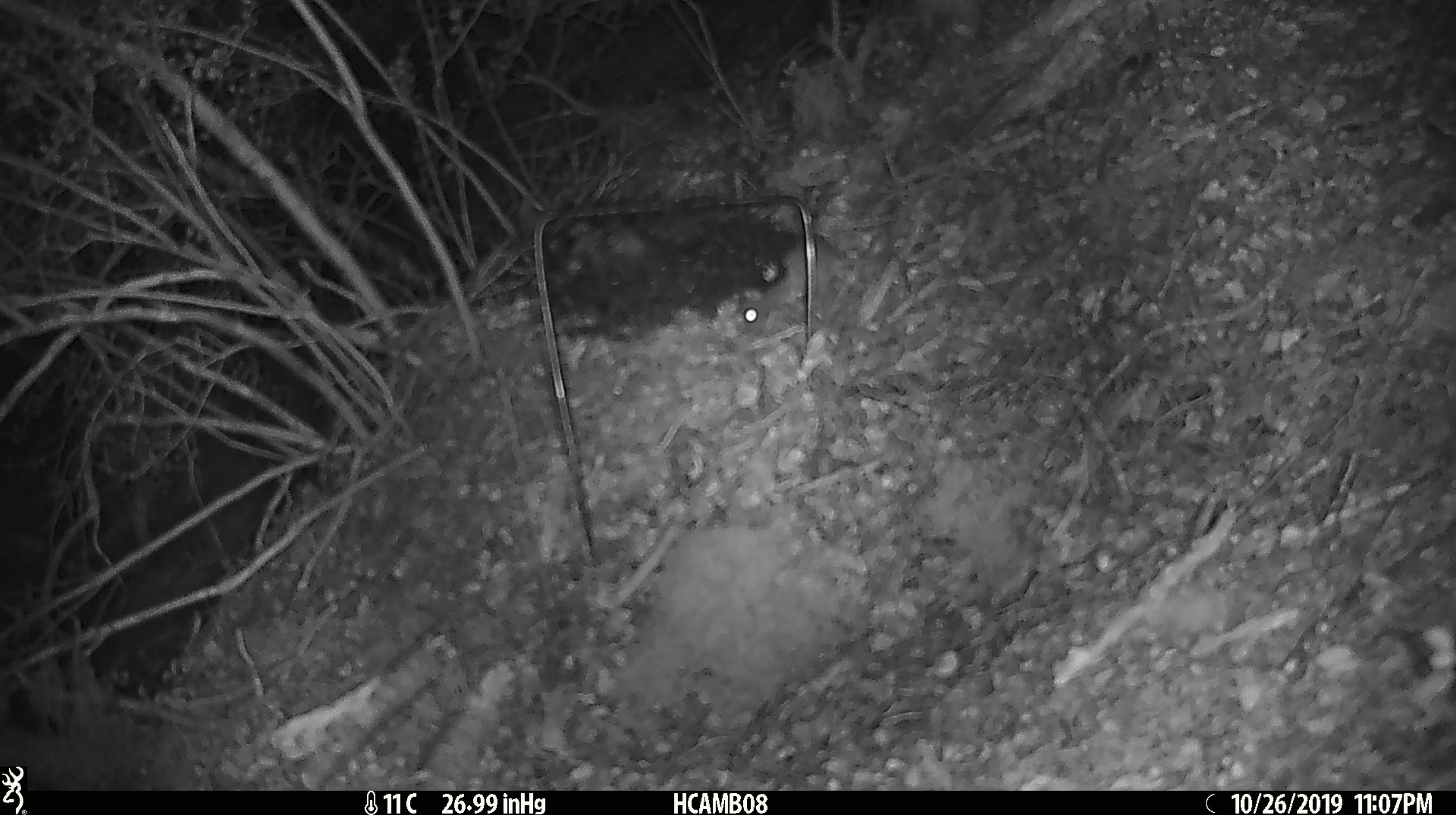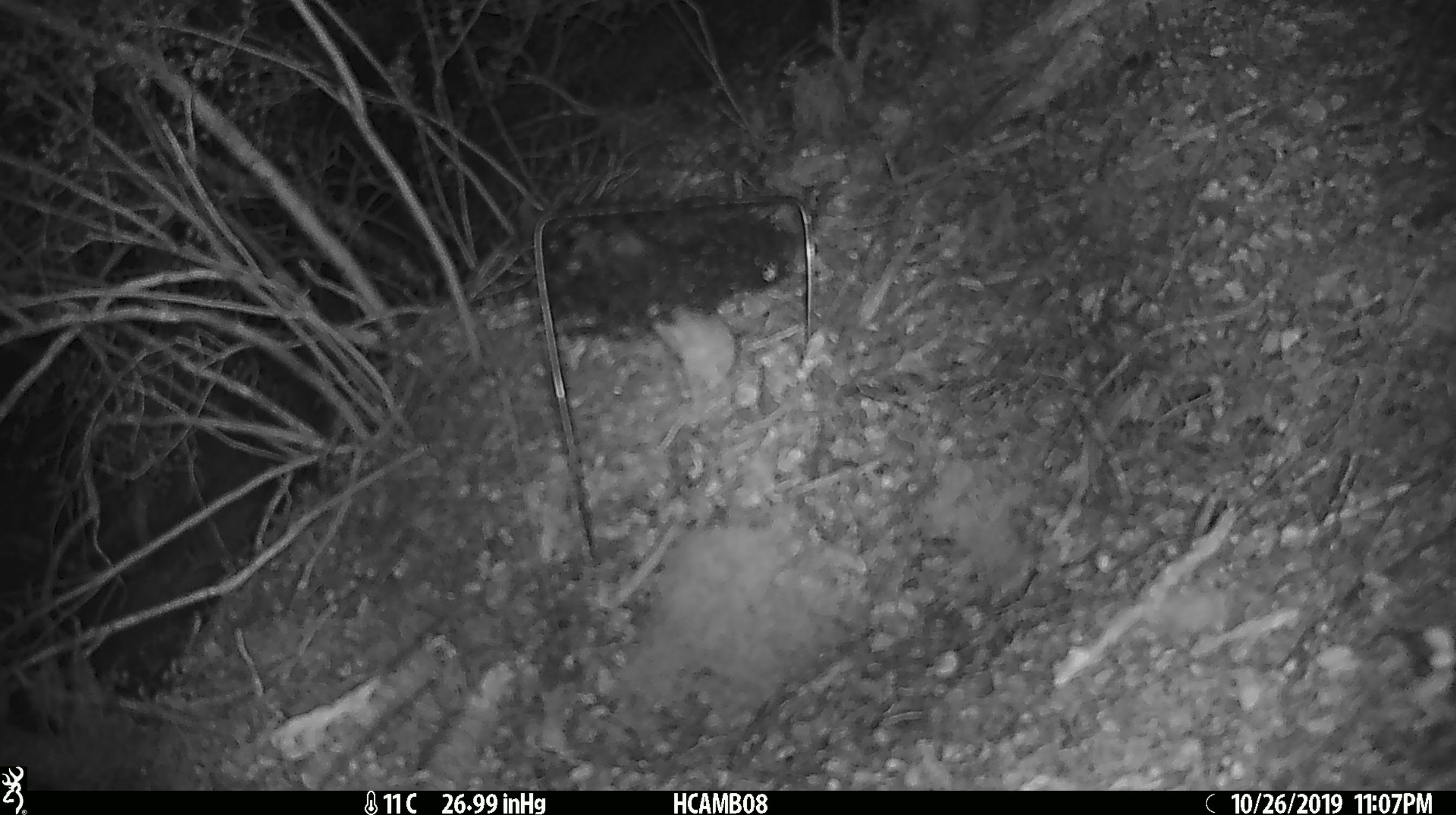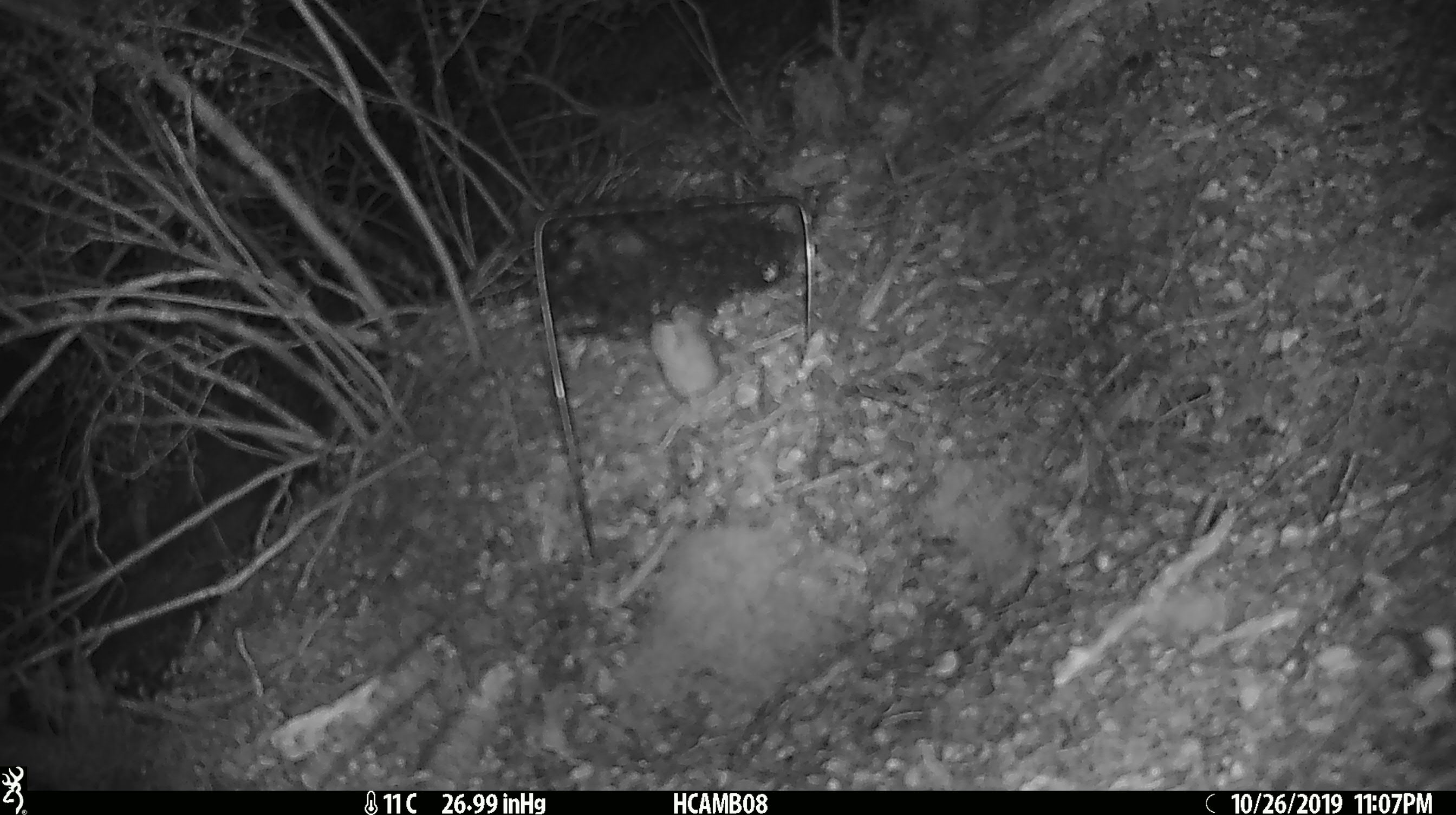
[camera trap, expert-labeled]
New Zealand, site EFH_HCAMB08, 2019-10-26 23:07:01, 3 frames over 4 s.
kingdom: Animalia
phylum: Chordata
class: Mammalia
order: Rodentia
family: Muridae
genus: Mus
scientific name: Mus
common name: mouse